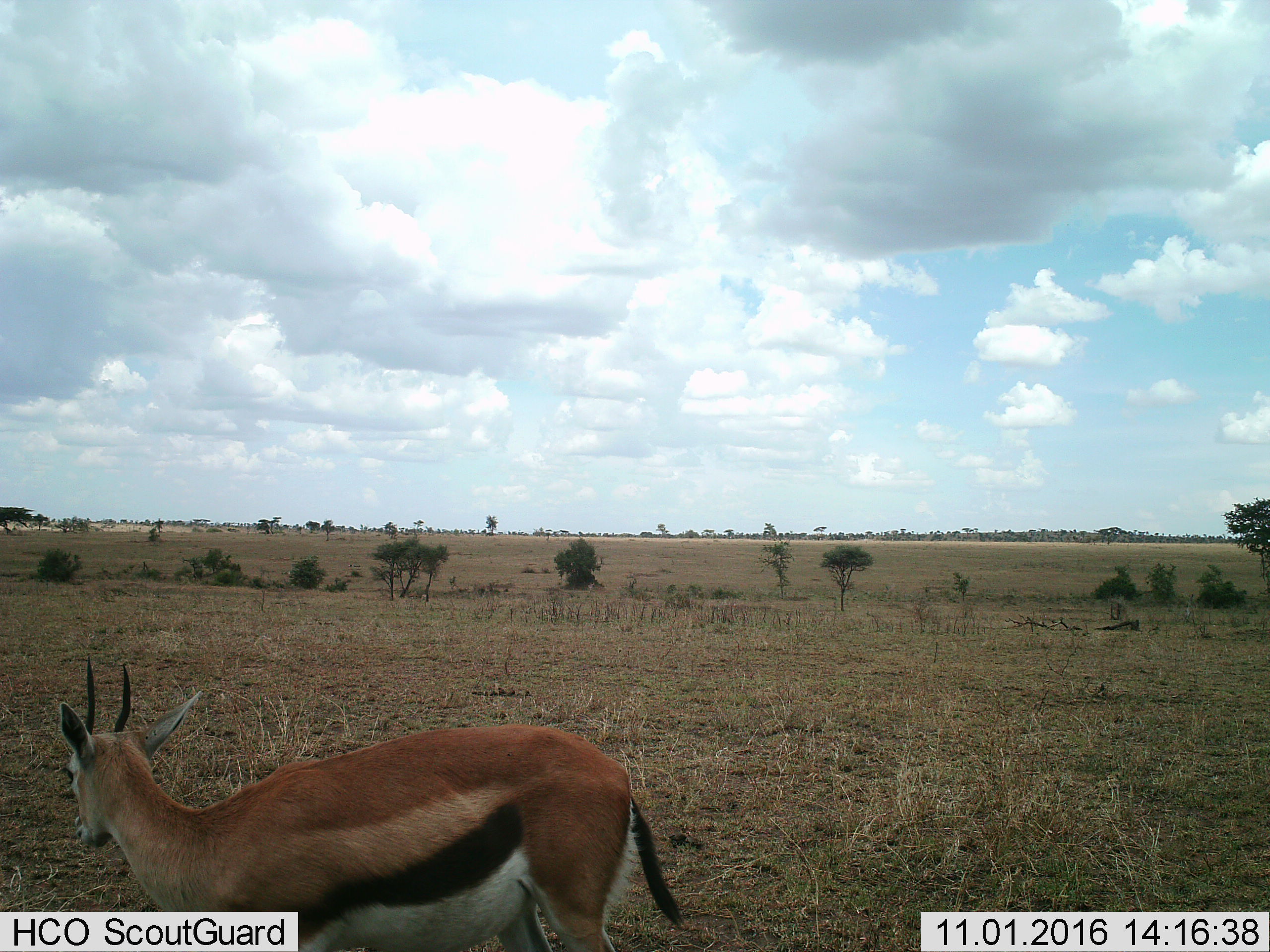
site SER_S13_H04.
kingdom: Animalia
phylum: Chordata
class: Mammalia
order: Artiodactyla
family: Bovidae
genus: Eudorcas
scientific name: Eudorcas thomsonii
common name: thomson's gazelle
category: gazellethomsons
Gazellethomsons (thomson's gazelle) (Eudorcas thomsonii), count 1. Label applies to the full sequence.